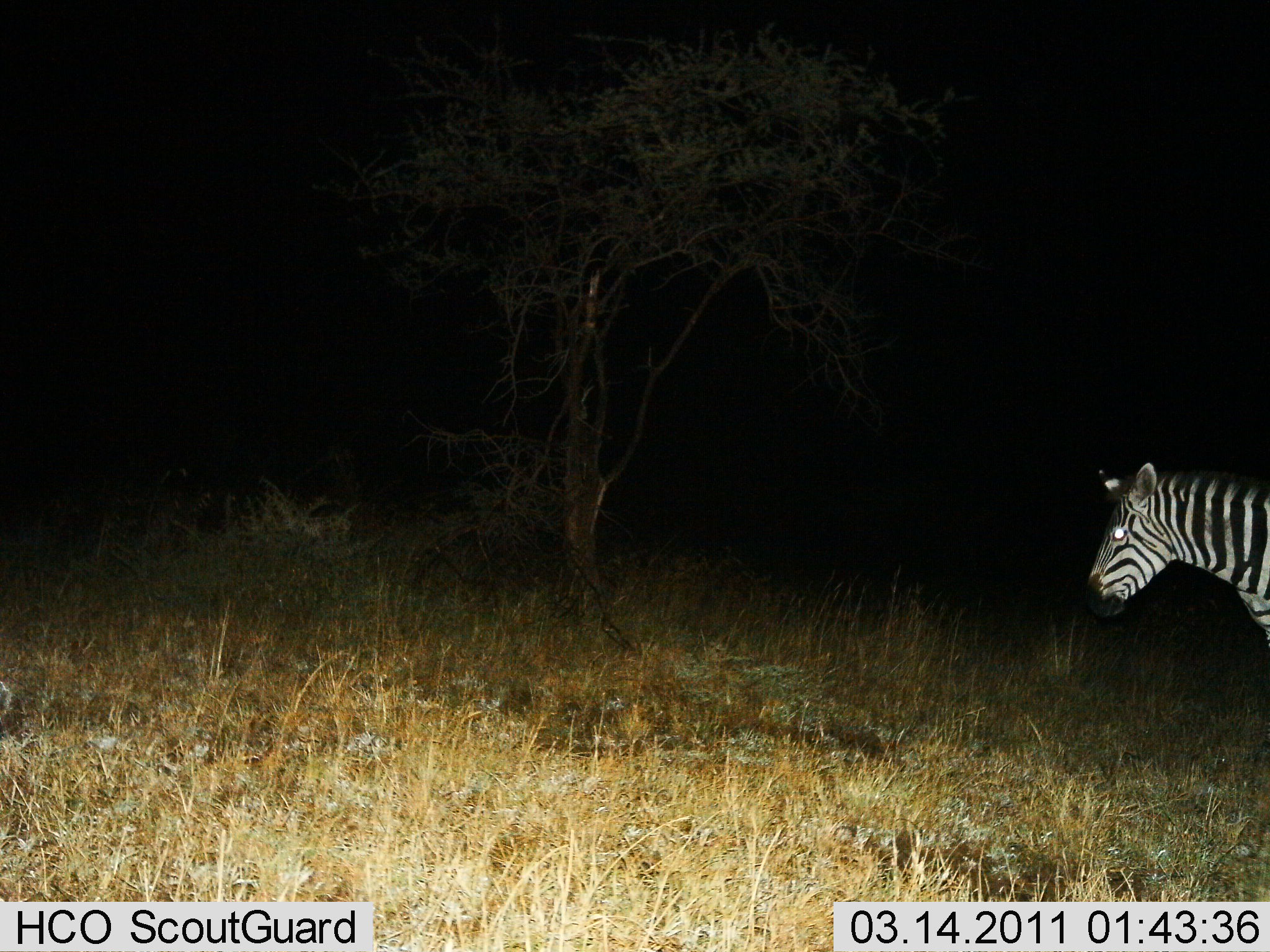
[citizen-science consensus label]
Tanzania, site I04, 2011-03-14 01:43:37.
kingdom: Animalia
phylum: Chordata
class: Mammalia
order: Perissodactyla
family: Equidae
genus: Equus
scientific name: Equus quagga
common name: plains zebra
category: zebra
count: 1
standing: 73%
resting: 9%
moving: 18%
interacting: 0%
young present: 0%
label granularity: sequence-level